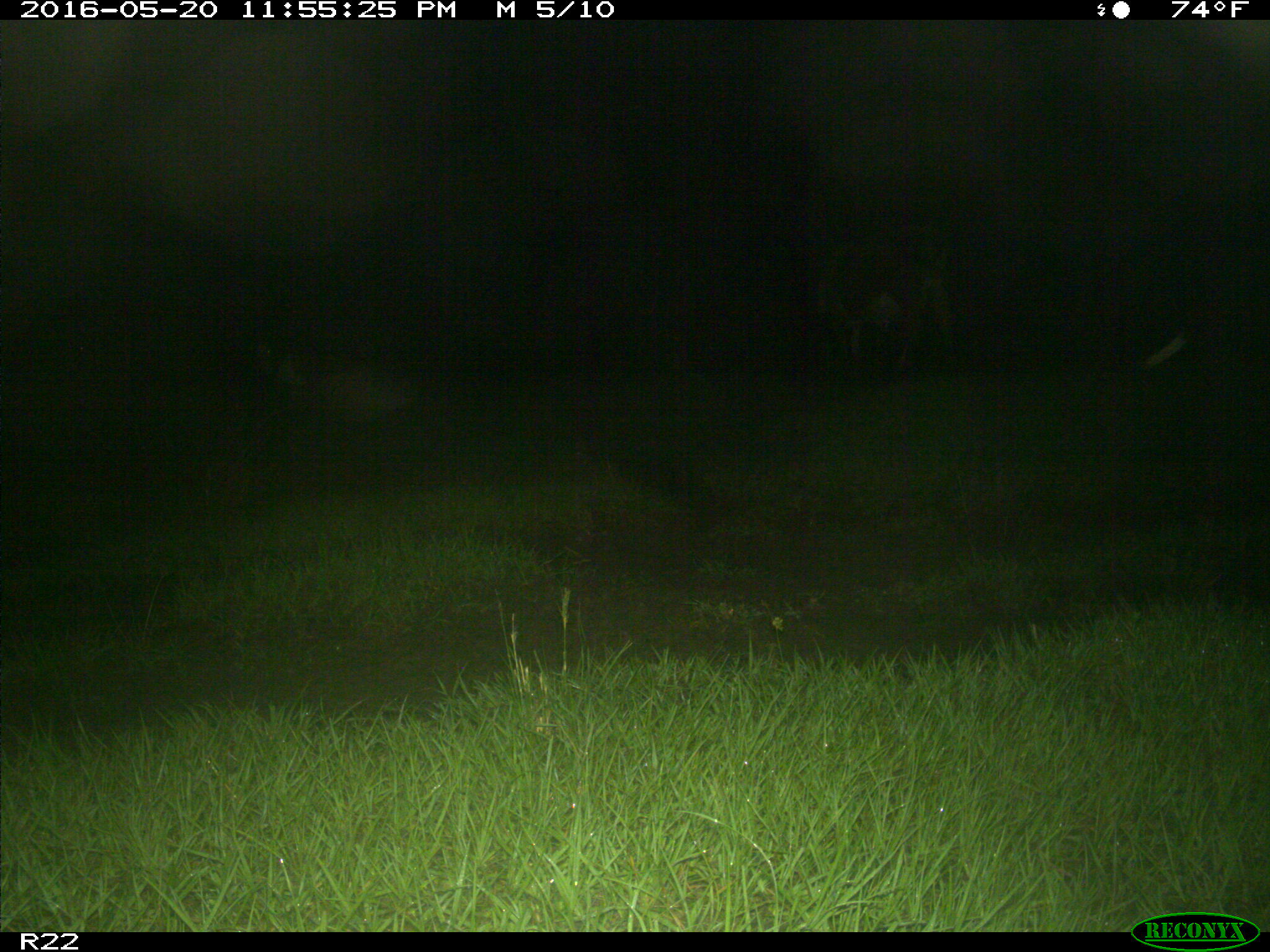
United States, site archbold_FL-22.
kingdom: Animalia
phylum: Chordata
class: Mammalia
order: Artiodactyla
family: Bovidae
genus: Bos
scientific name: Bos taurus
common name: domestic cow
Bos taurus (domestic cow).